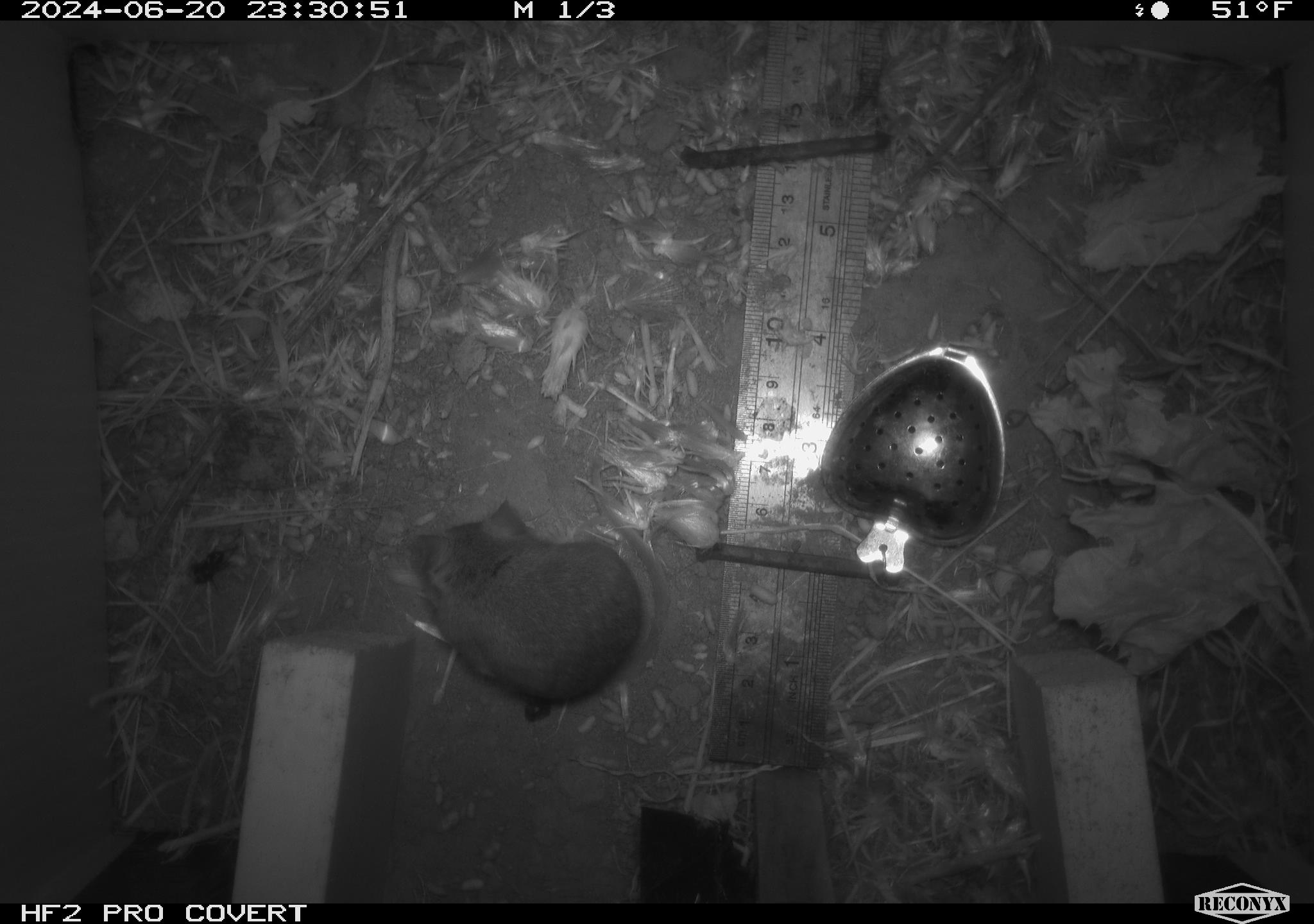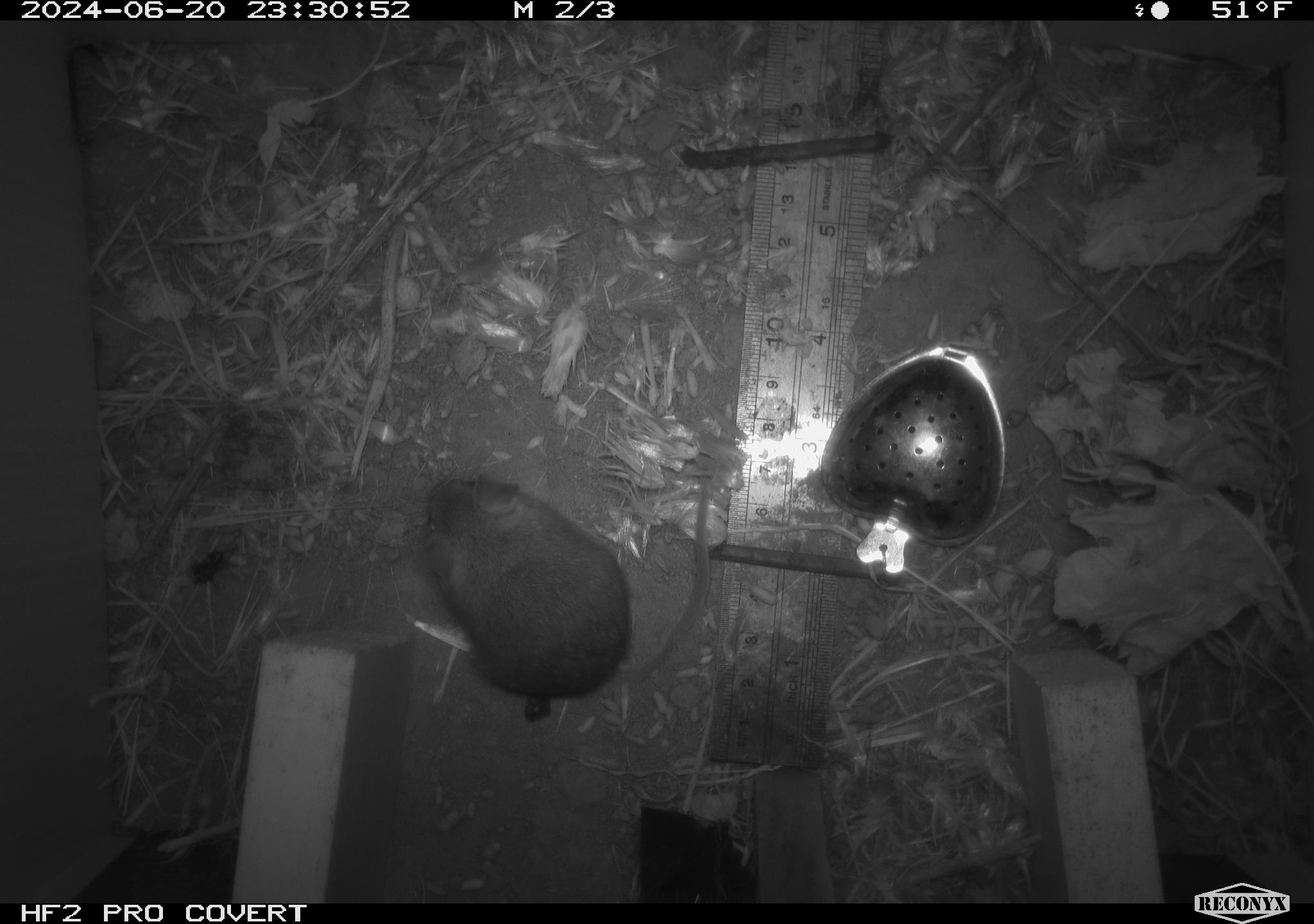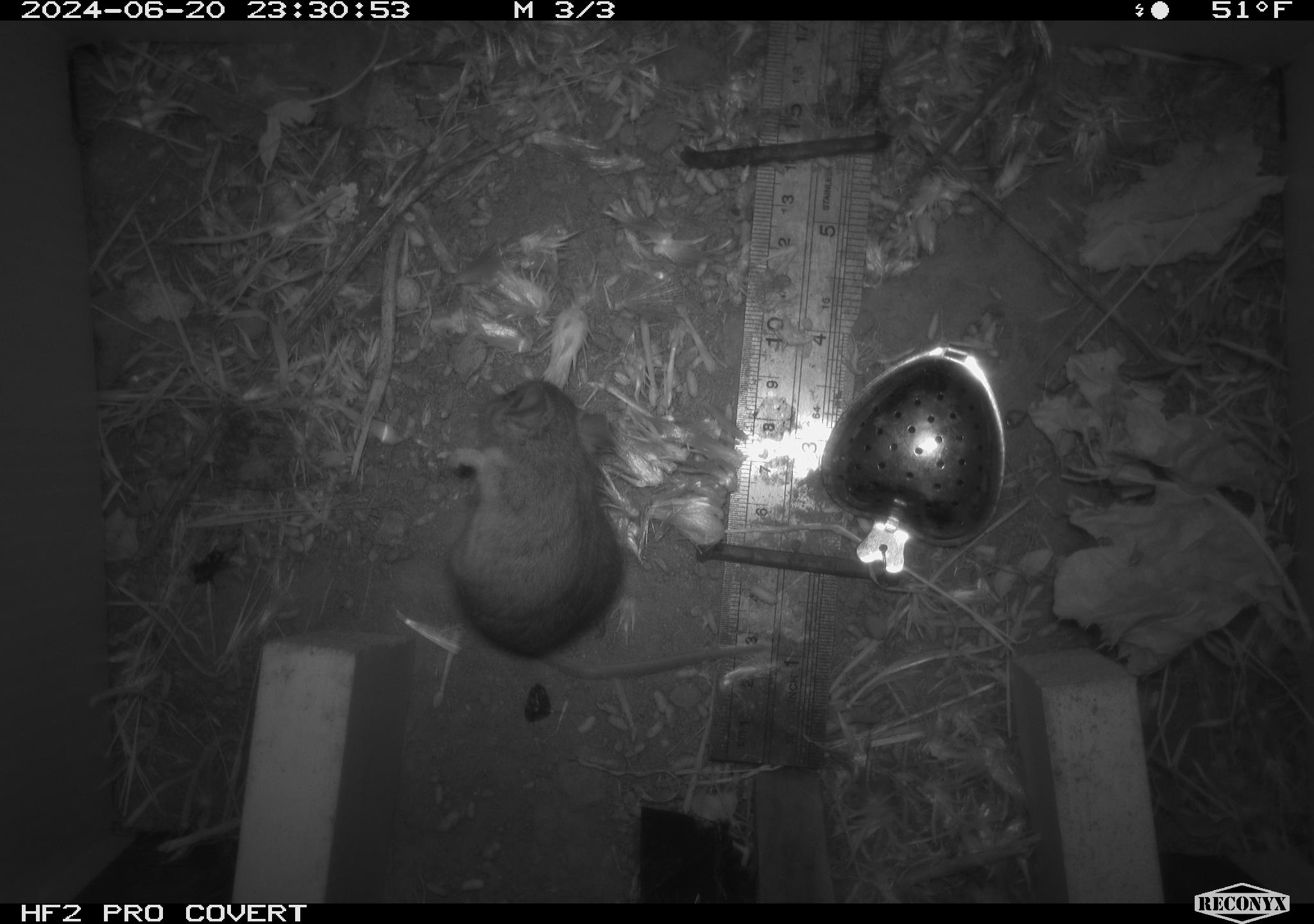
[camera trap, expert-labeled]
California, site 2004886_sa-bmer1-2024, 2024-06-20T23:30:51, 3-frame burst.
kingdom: Animalia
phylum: Chordata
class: Mammalia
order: Rodentia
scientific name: Rodentia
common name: mouse species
Mouse species (Rodentia).